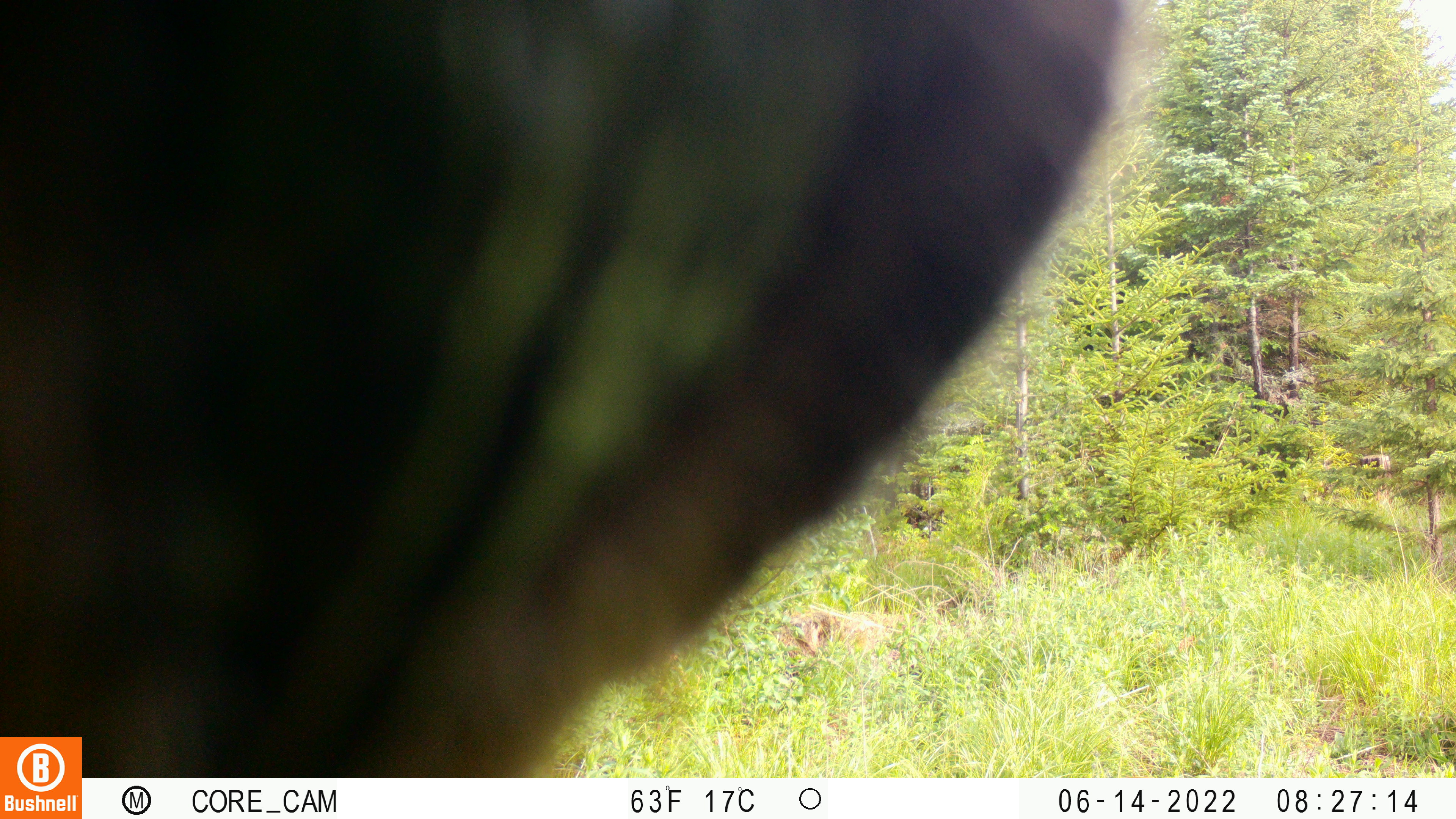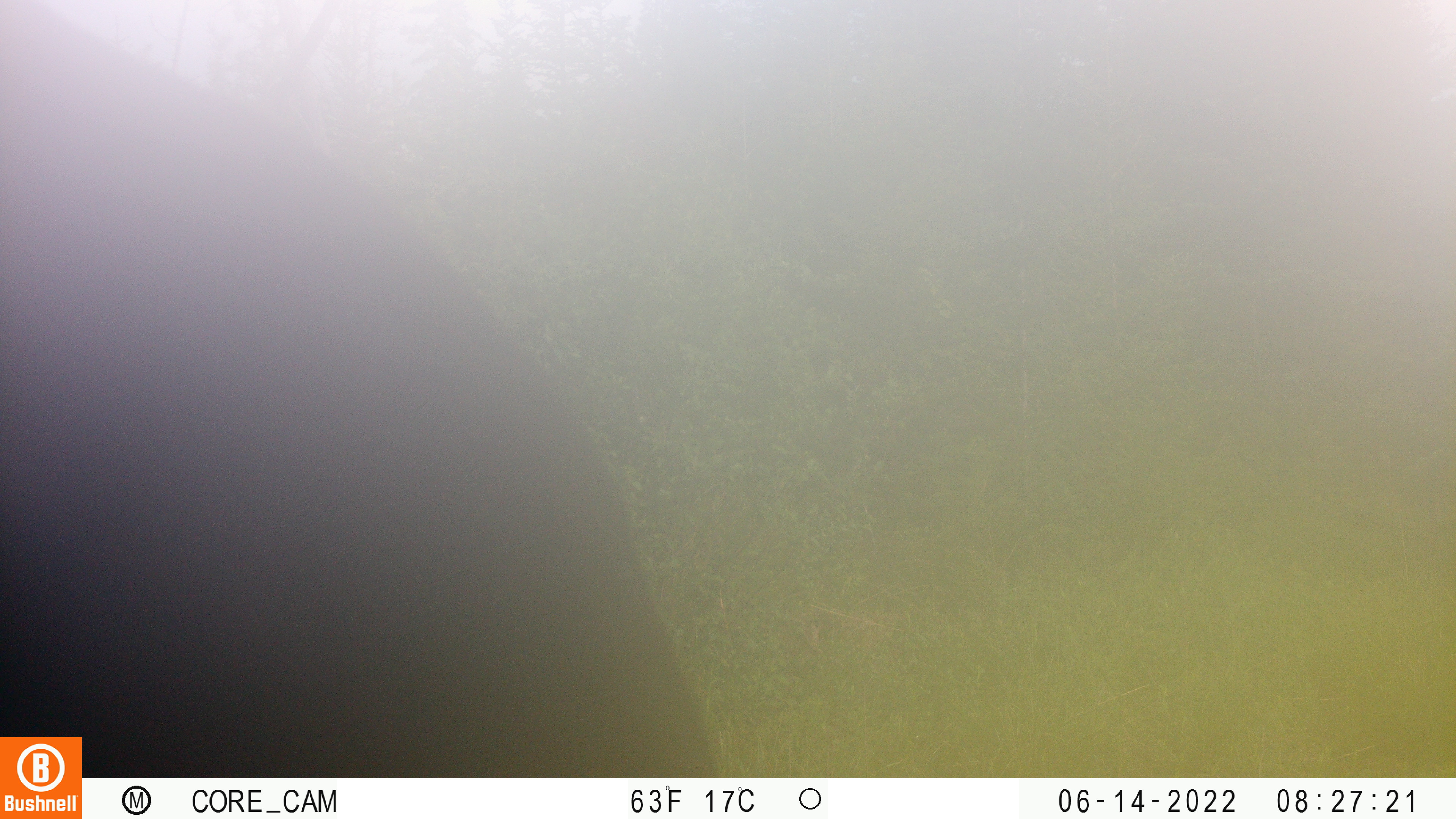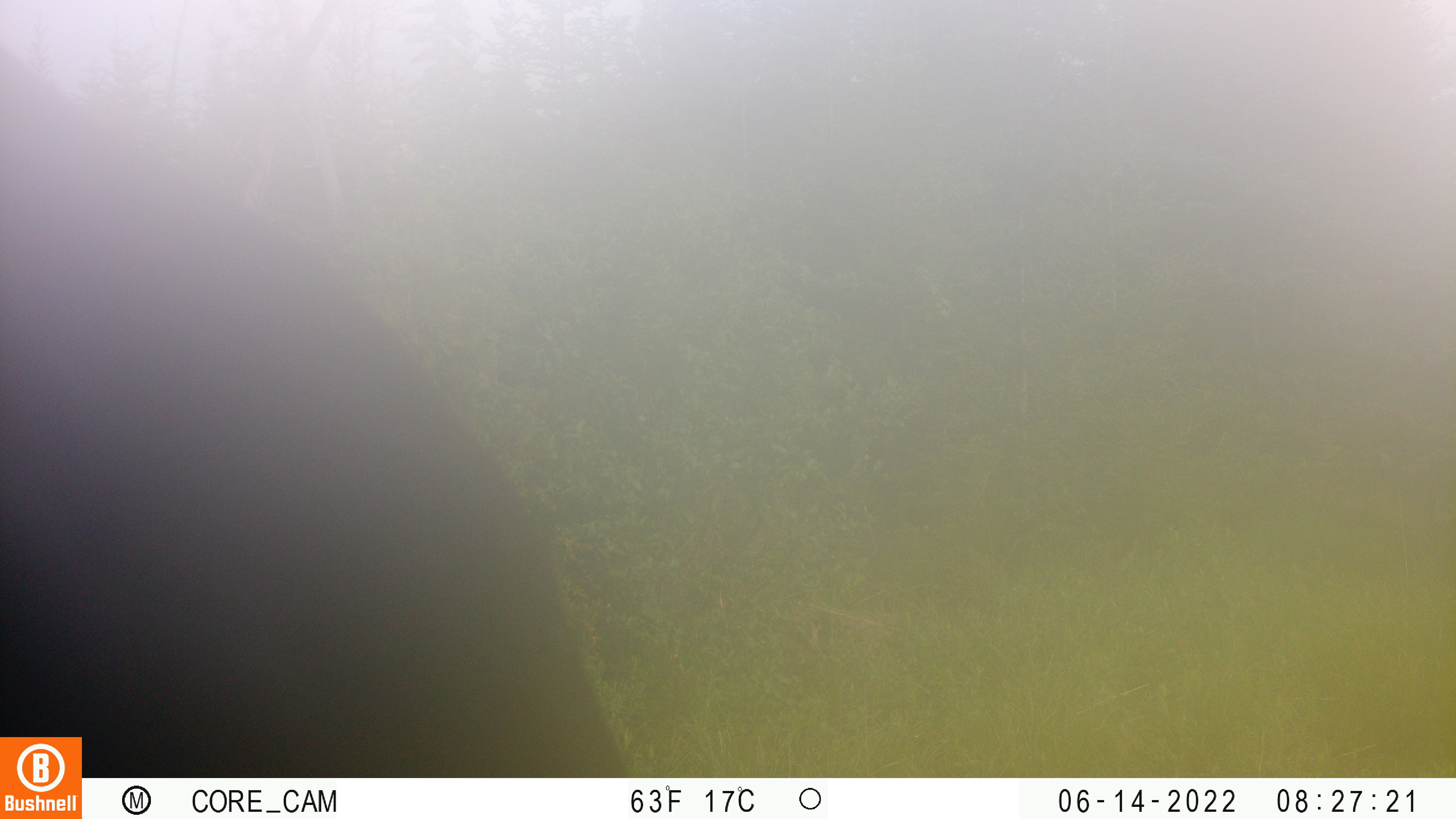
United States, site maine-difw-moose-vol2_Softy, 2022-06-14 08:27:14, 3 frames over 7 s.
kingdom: Animalia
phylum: Chordata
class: Mammalia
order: Artiodactyla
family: Cervidae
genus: Alces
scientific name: Alces alces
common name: moose